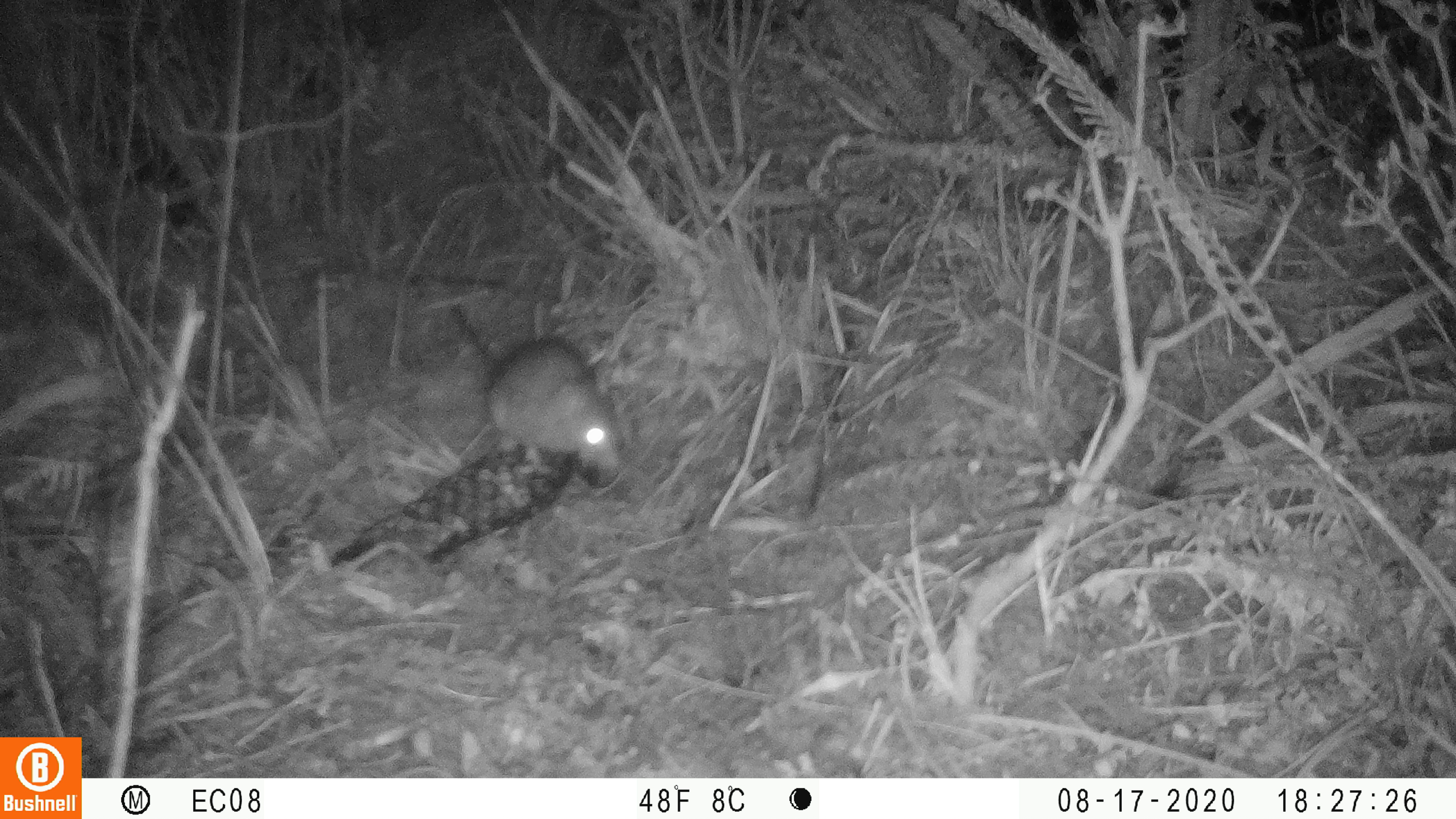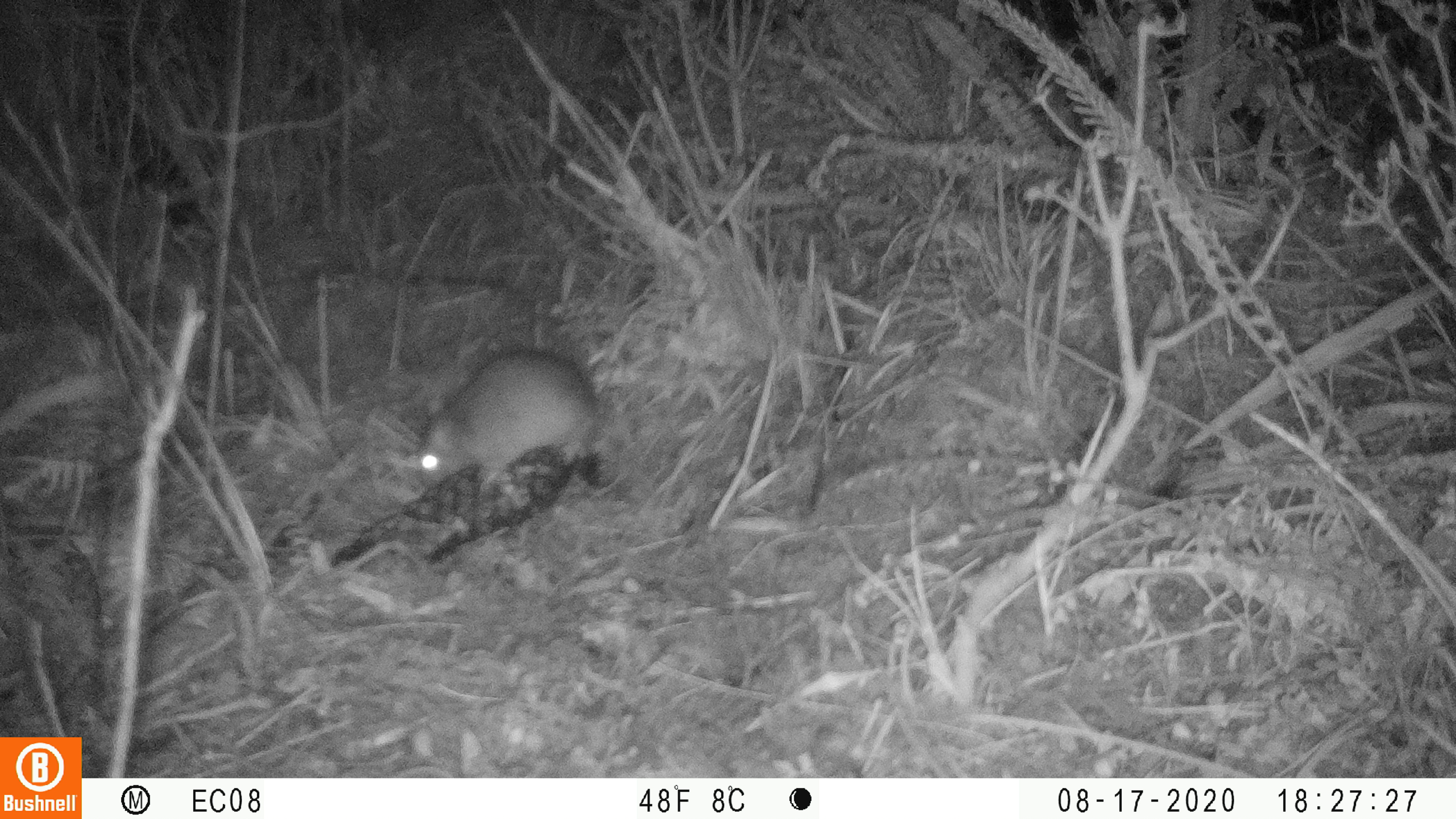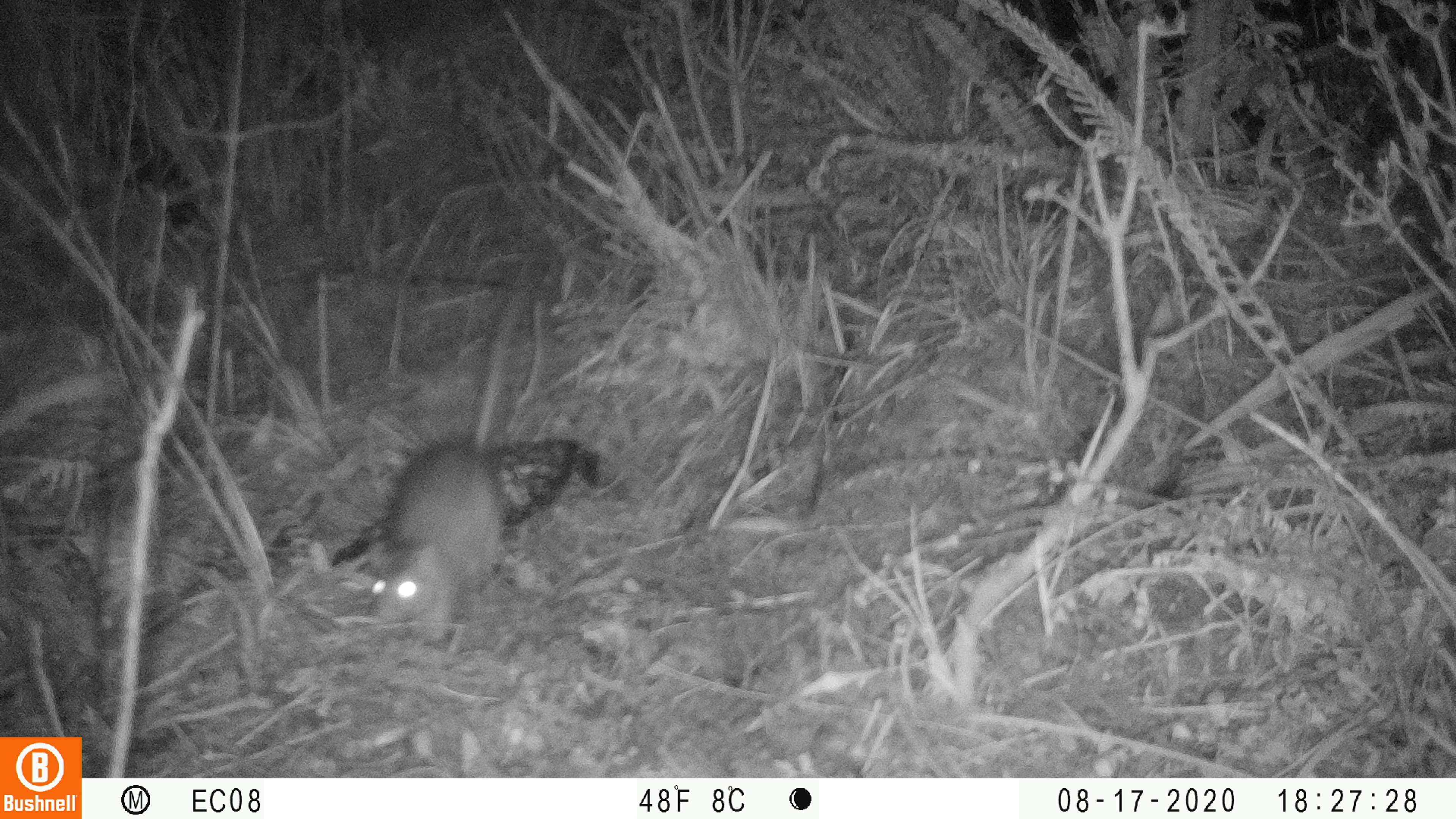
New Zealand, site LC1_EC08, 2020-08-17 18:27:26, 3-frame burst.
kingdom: Animalia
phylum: Chordata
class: Mammalia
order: Rodentia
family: Muridae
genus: Rattus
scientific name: Rattus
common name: rat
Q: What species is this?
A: Rat (Rattus).